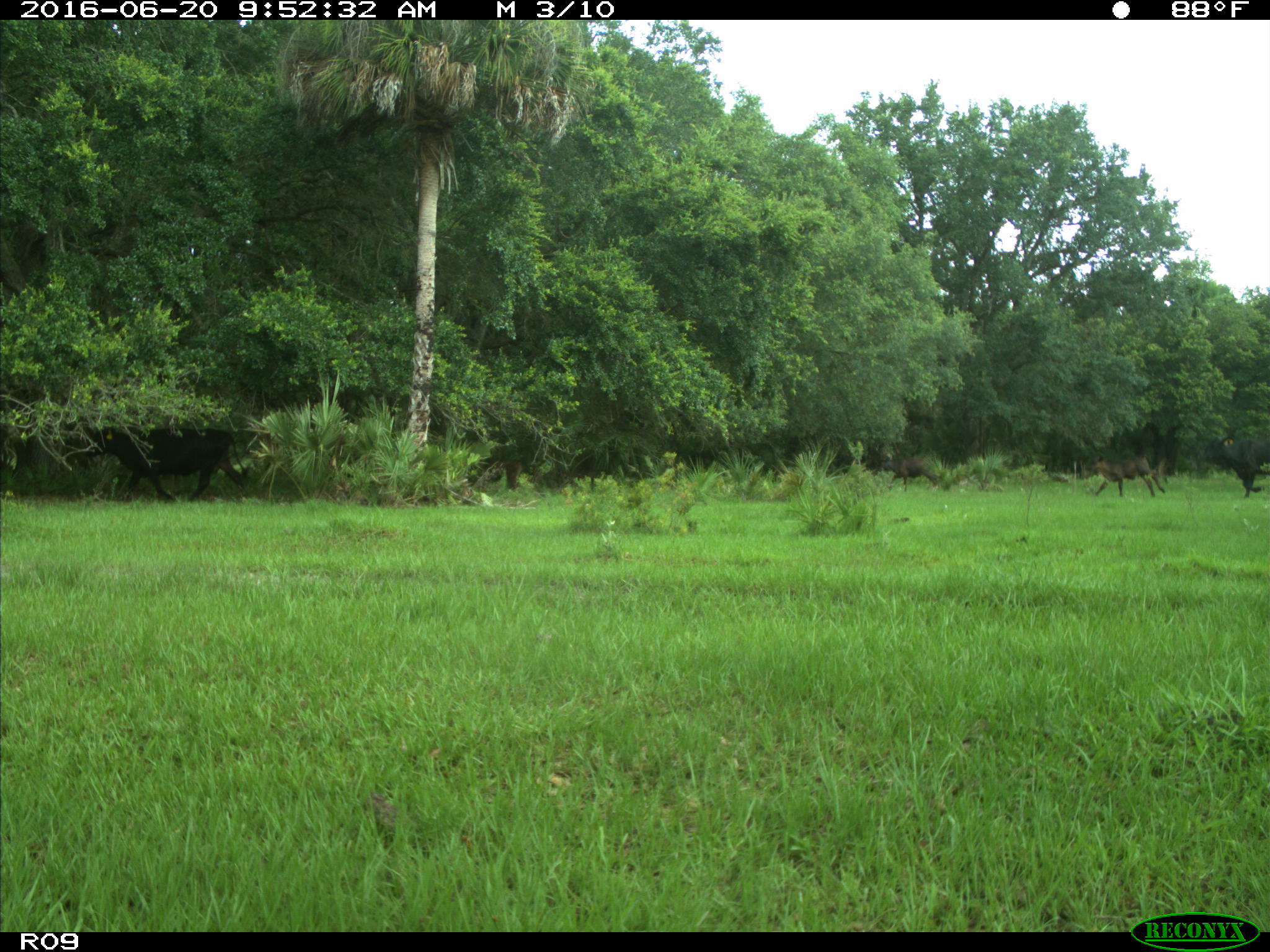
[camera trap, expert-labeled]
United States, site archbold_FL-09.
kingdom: Animalia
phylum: Chordata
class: Mammalia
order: Artiodactyla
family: Bovidae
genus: Bos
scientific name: Bos taurus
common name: domestic cow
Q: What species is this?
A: Bos taurus (domestic cow).